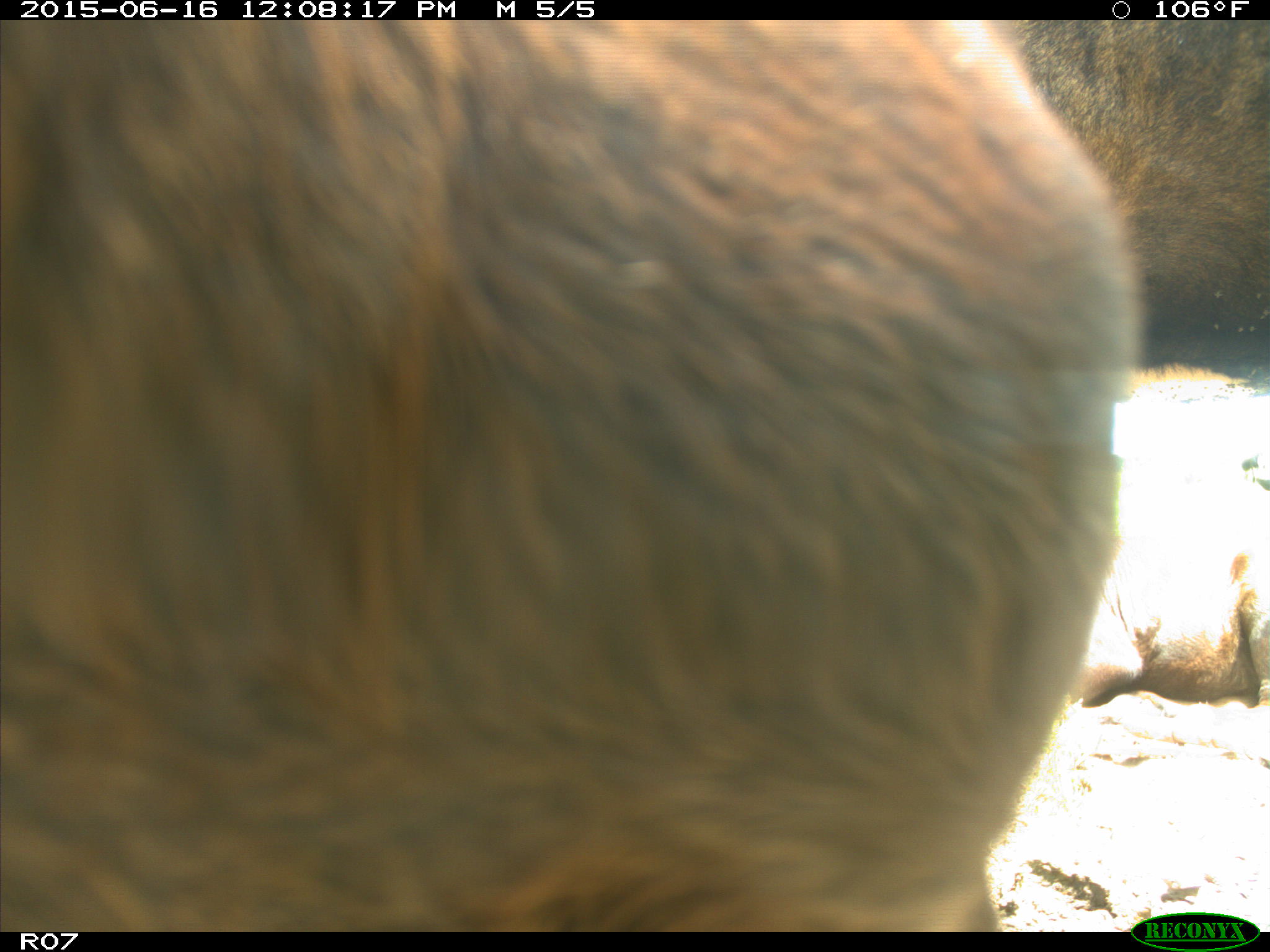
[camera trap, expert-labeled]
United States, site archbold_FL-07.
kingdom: Animalia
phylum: Chordata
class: Mammalia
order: Artiodactyla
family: Bovidae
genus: Bos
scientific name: Bos taurus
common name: domestic cow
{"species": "Bos taurus (domestic cow)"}